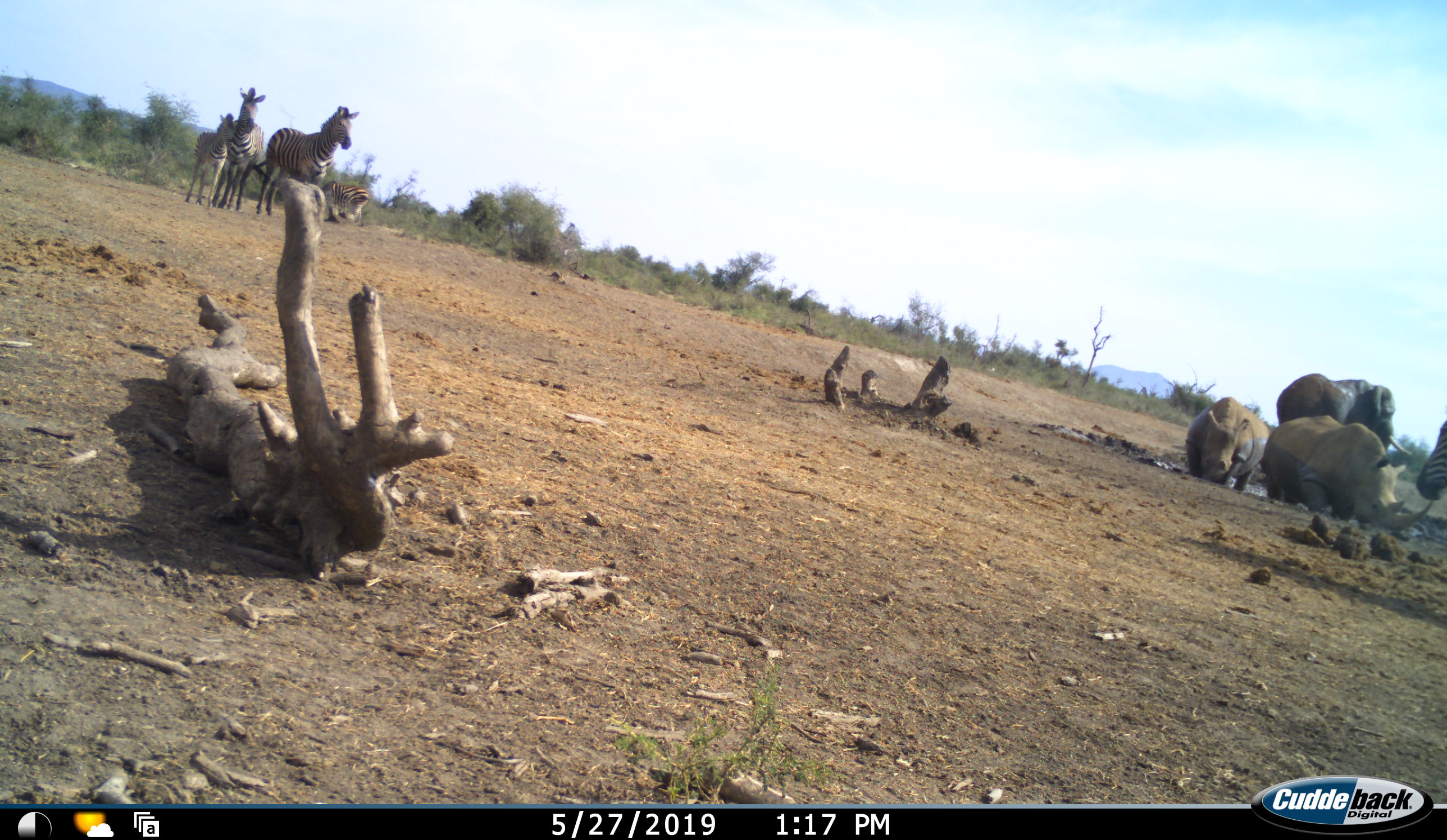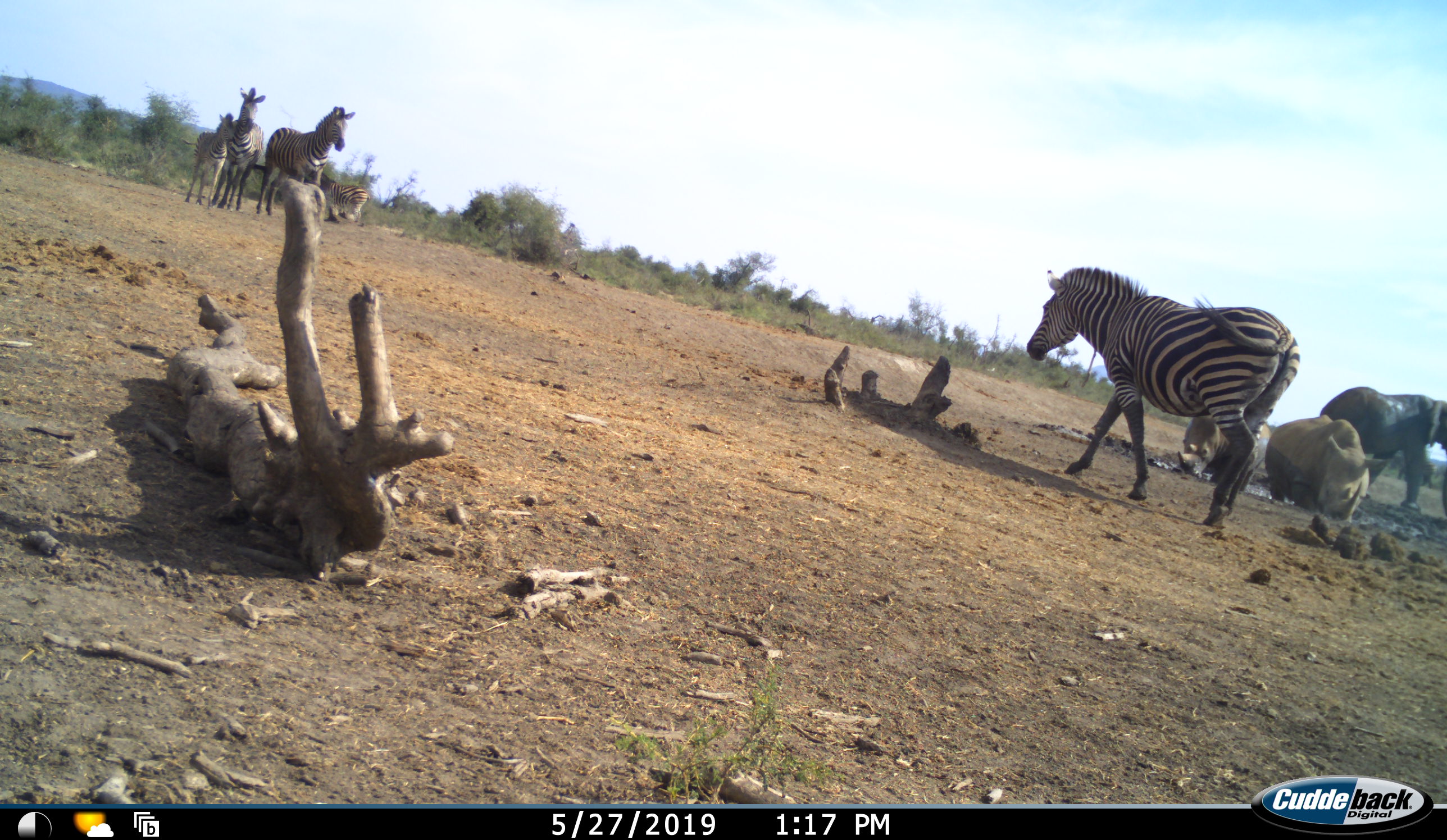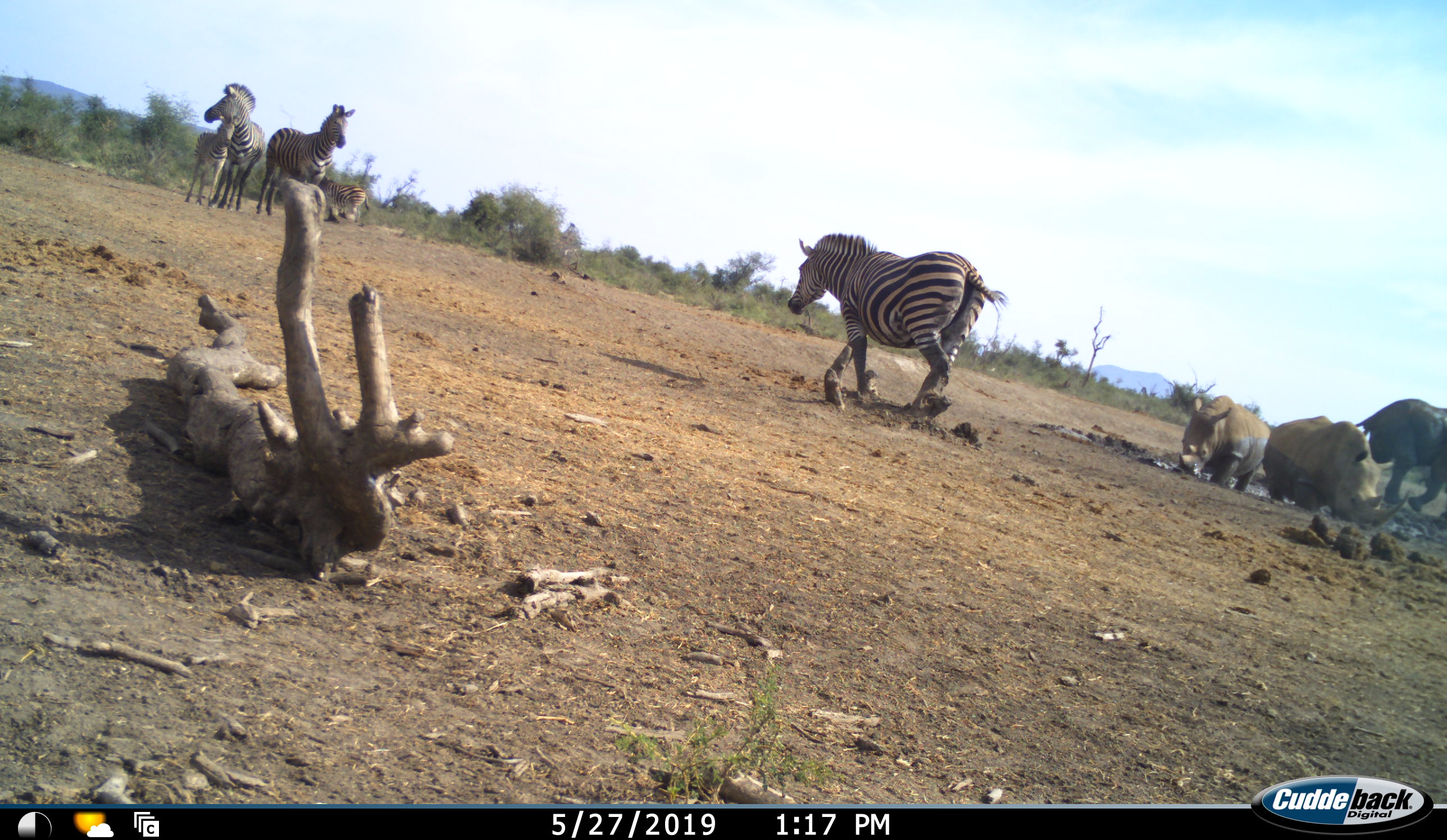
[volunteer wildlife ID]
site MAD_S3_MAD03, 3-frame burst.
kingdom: Animalia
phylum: Chordata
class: Mammalia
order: Proboscidea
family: Elephantidae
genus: Loxodonta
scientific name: Loxodonta africana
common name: african bush elephant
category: elephant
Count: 1.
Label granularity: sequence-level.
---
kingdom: Animalia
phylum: Chordata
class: Mammalia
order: Perissodactyla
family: Rhinocerotidae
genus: Diceros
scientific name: Diceros bicornis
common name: black rhinoceros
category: rhinocerosblack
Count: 2.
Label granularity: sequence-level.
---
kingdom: Animalia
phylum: Chordata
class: Mammalia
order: Perissodactyla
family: Equidae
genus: Equus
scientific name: Equus quagga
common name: plains zebra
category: zebraplains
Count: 5.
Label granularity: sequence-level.